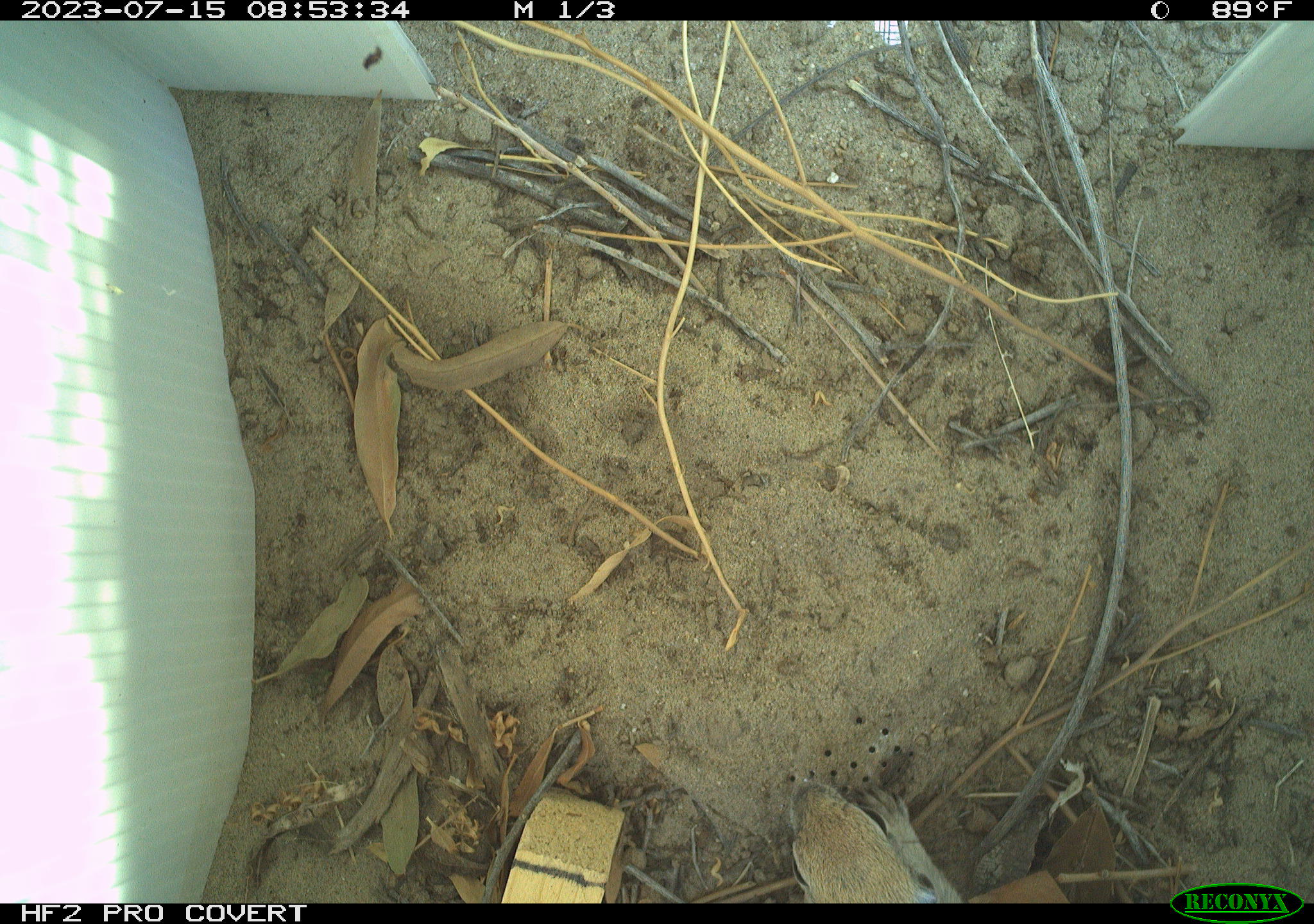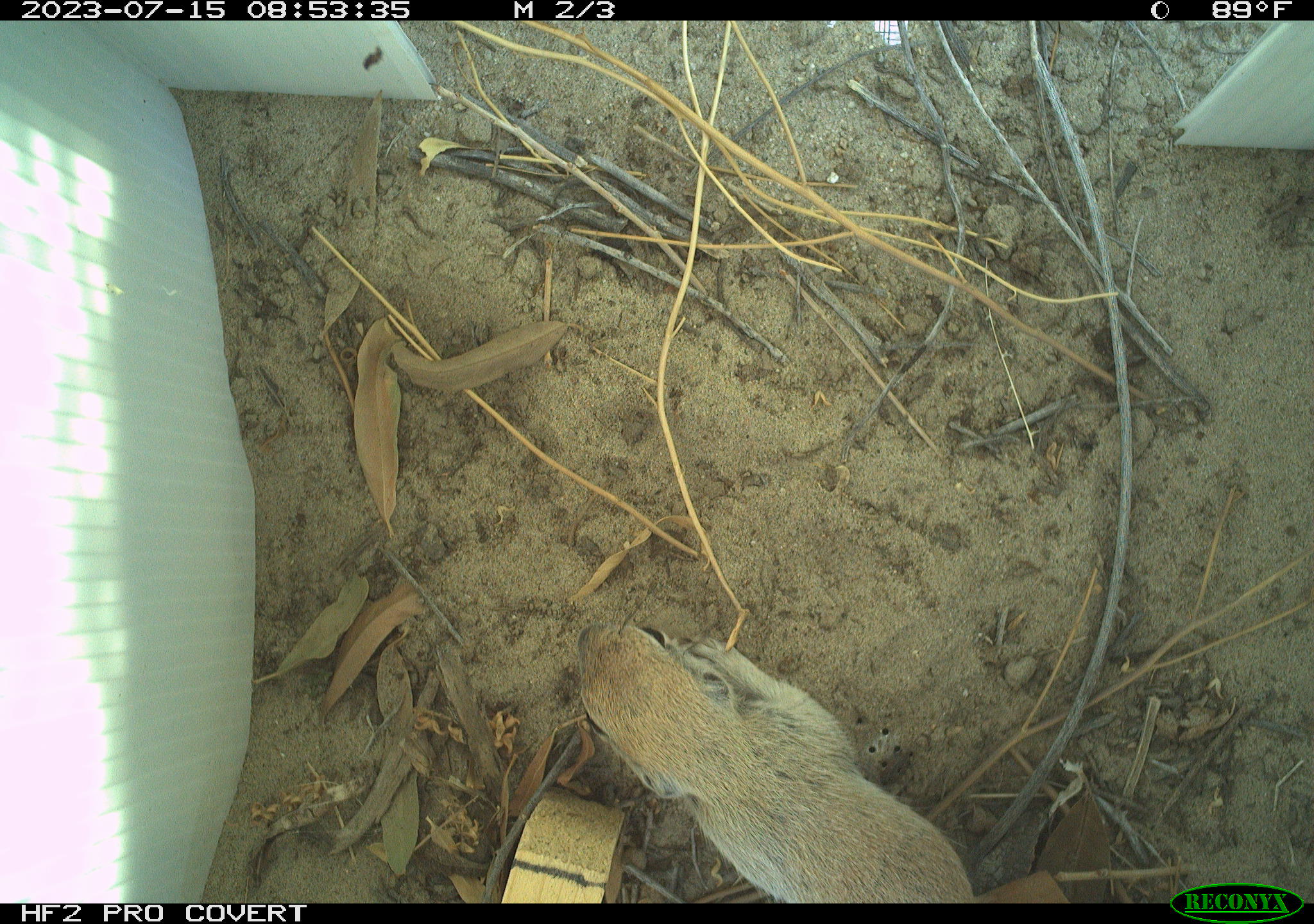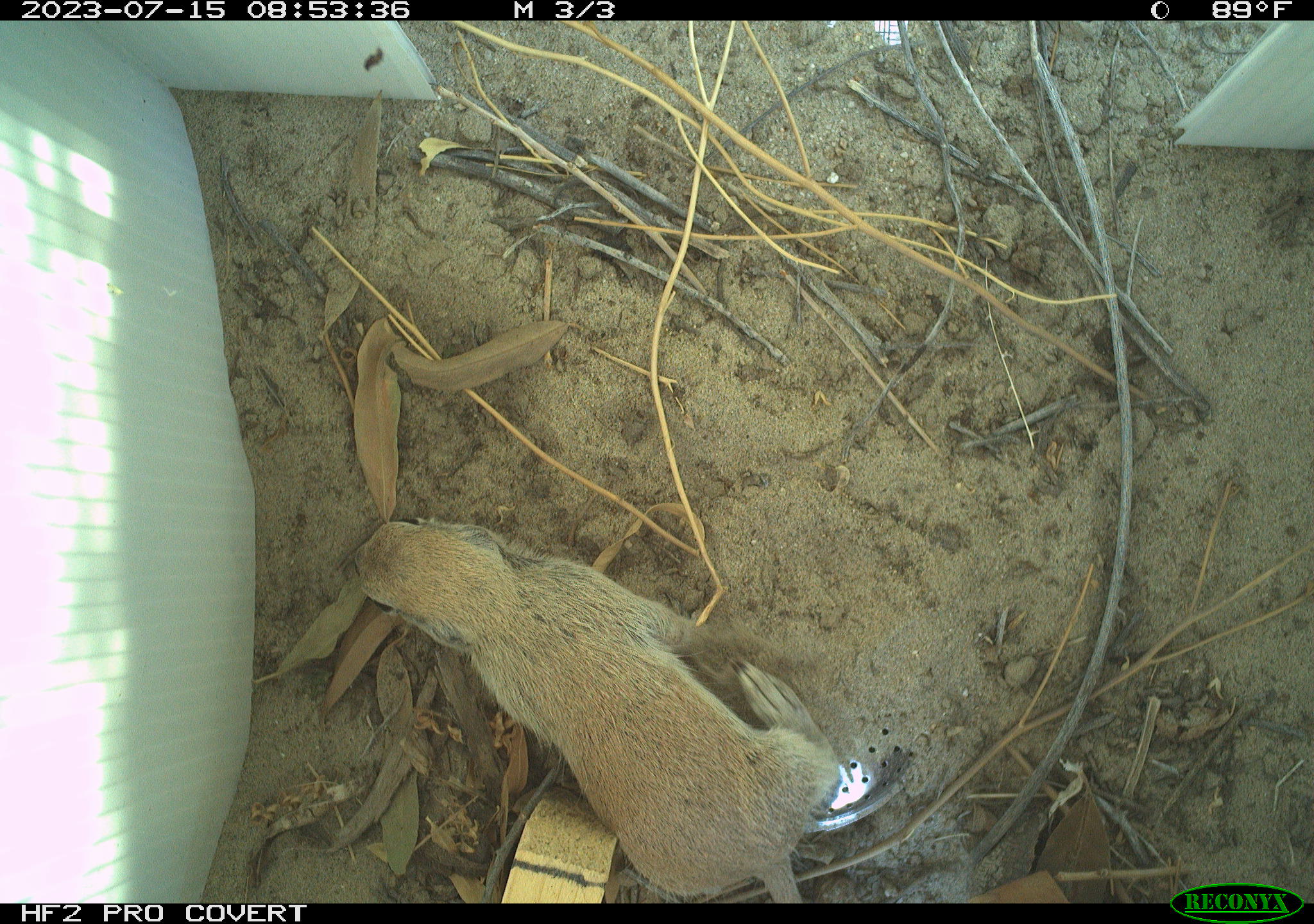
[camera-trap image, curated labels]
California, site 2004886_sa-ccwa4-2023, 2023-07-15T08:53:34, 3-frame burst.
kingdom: Animalia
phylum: Chordata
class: Mammalia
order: Rodentia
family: Sciuridae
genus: Xerospermophilus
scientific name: Xerospermophilus tereticaudus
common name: round-tailed ground squirrel